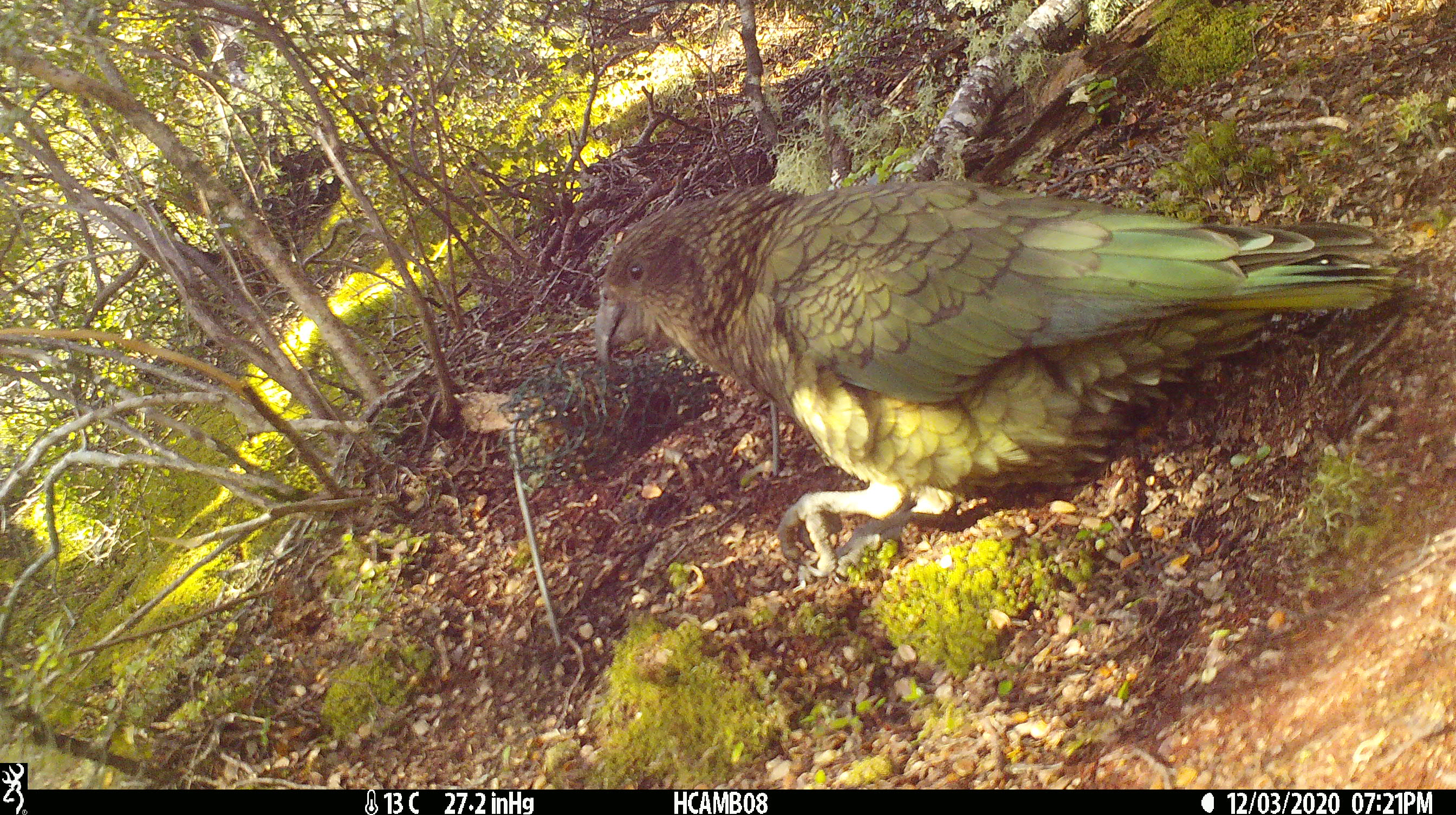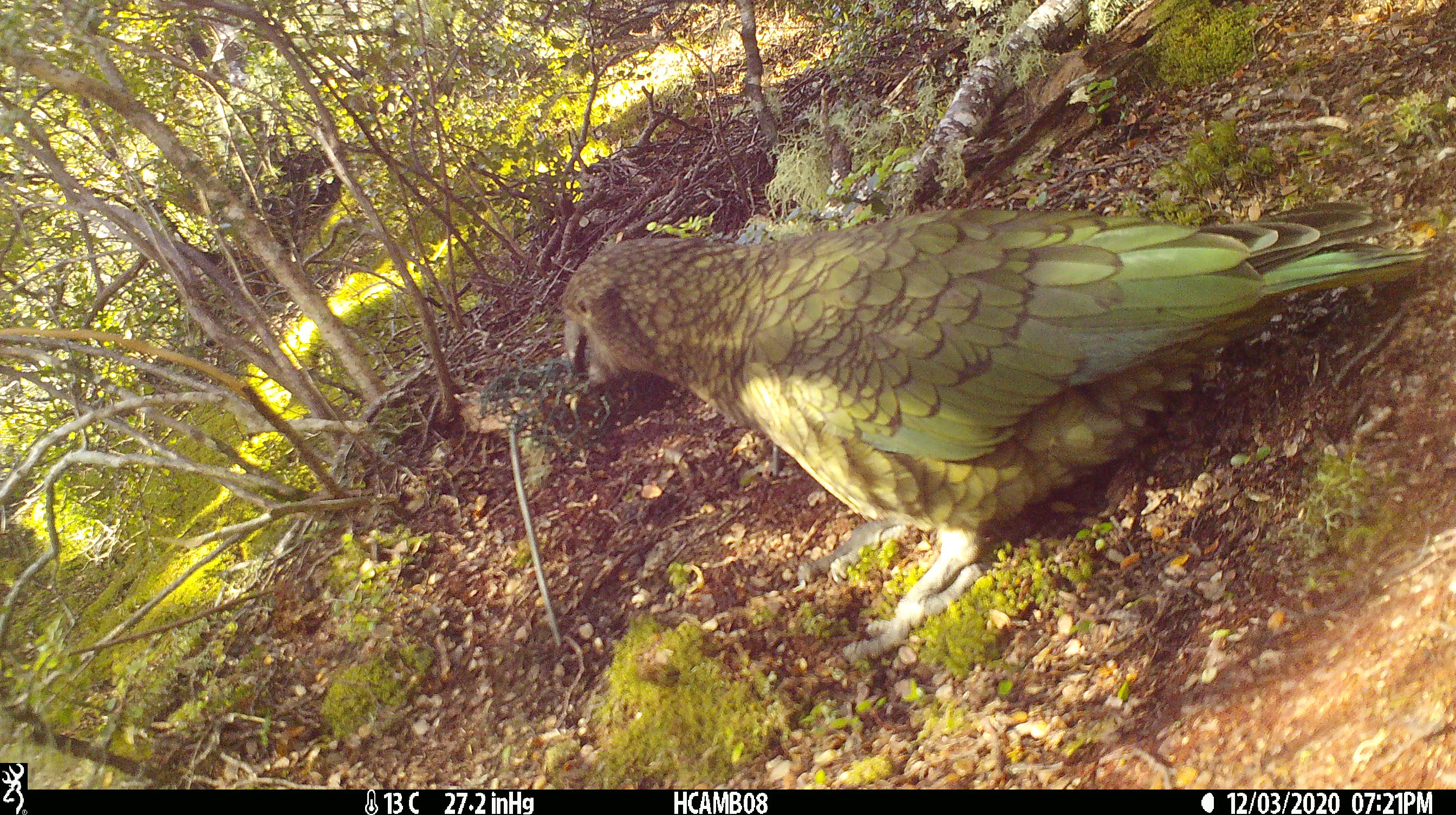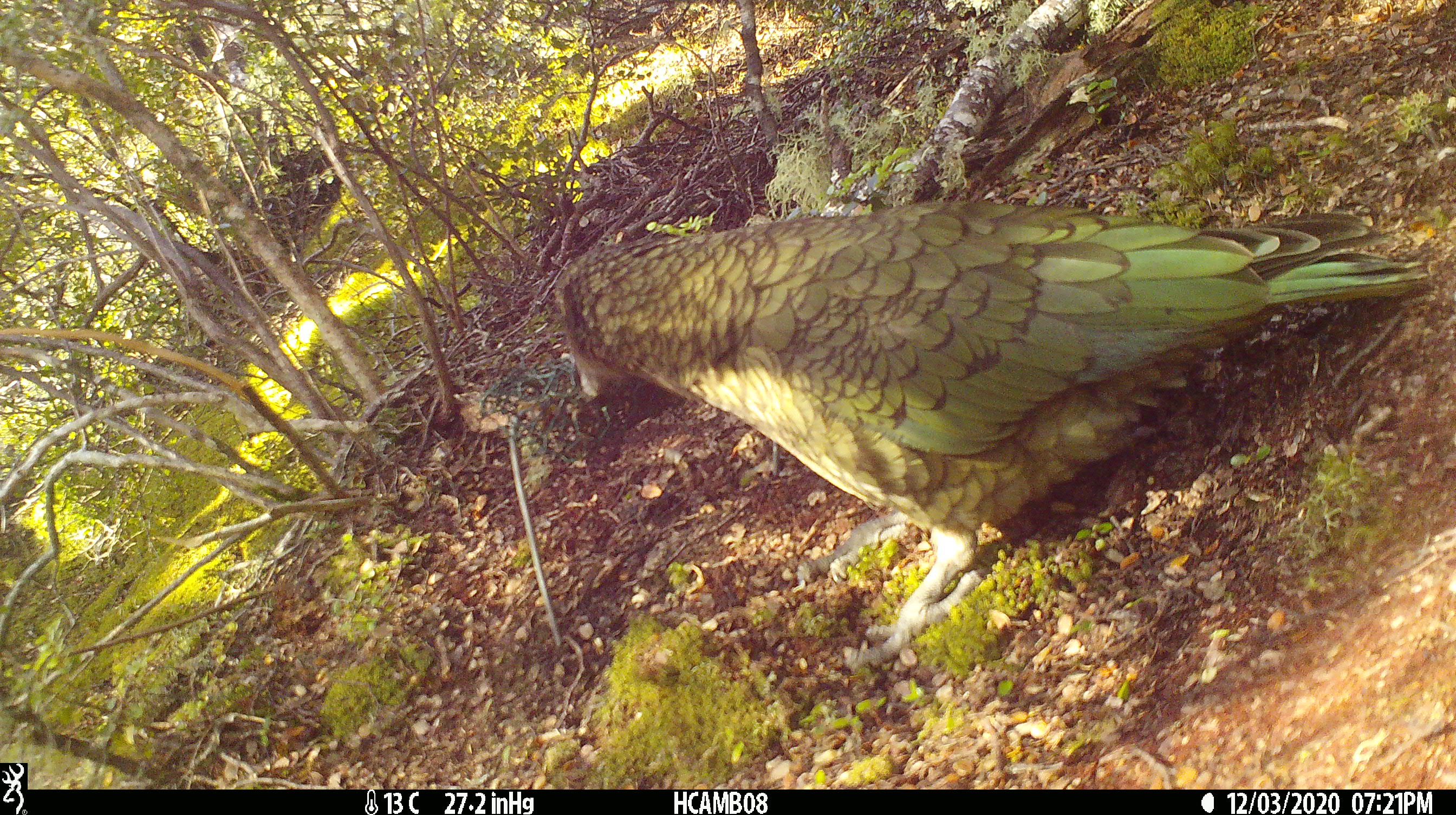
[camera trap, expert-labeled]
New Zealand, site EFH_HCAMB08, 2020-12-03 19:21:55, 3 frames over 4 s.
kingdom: Animalia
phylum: Chordata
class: Aves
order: Psittaciformes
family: Strigopidae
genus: Nestor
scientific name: Nestor notabilis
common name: kea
Kea (Nestor notabilis).